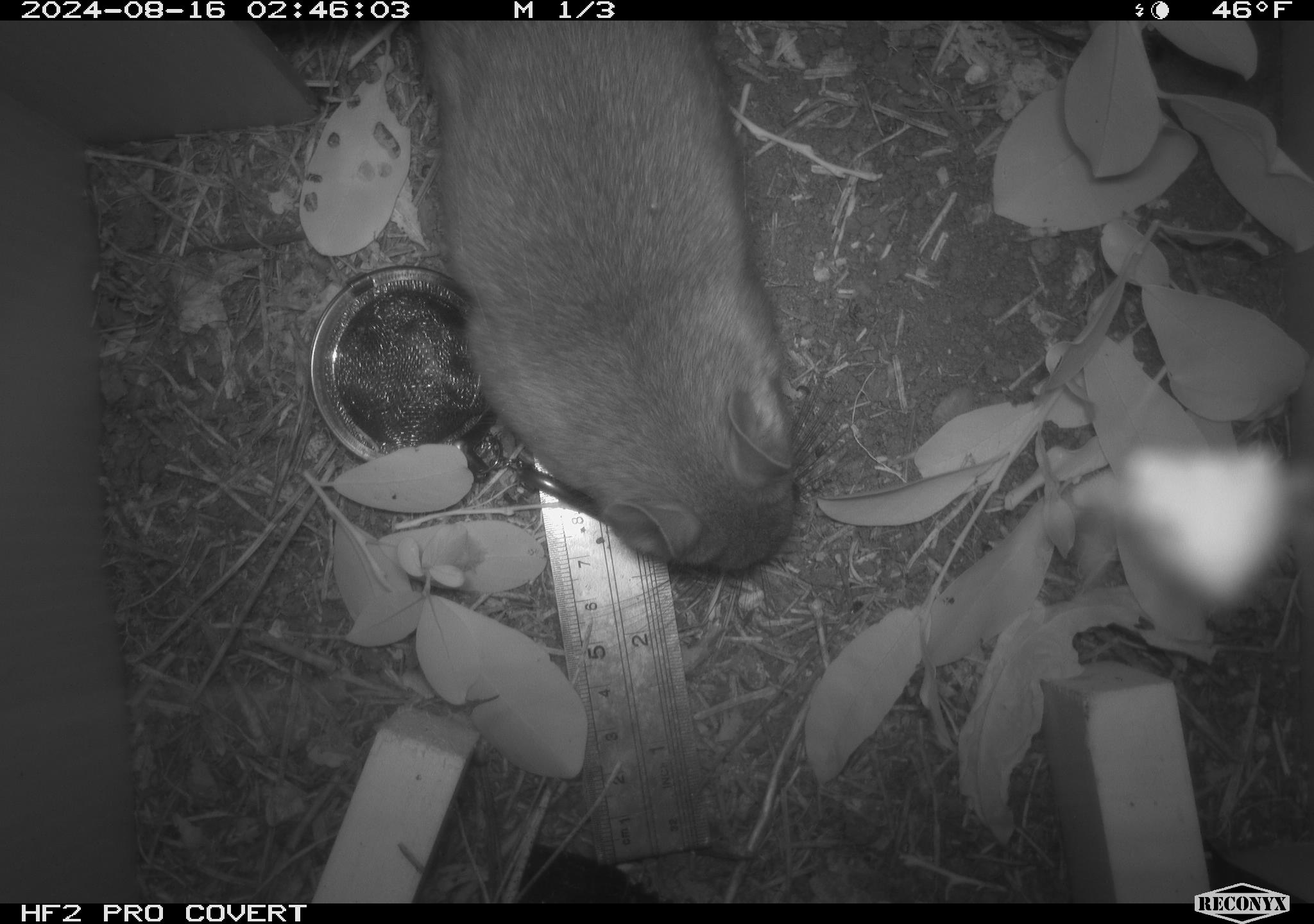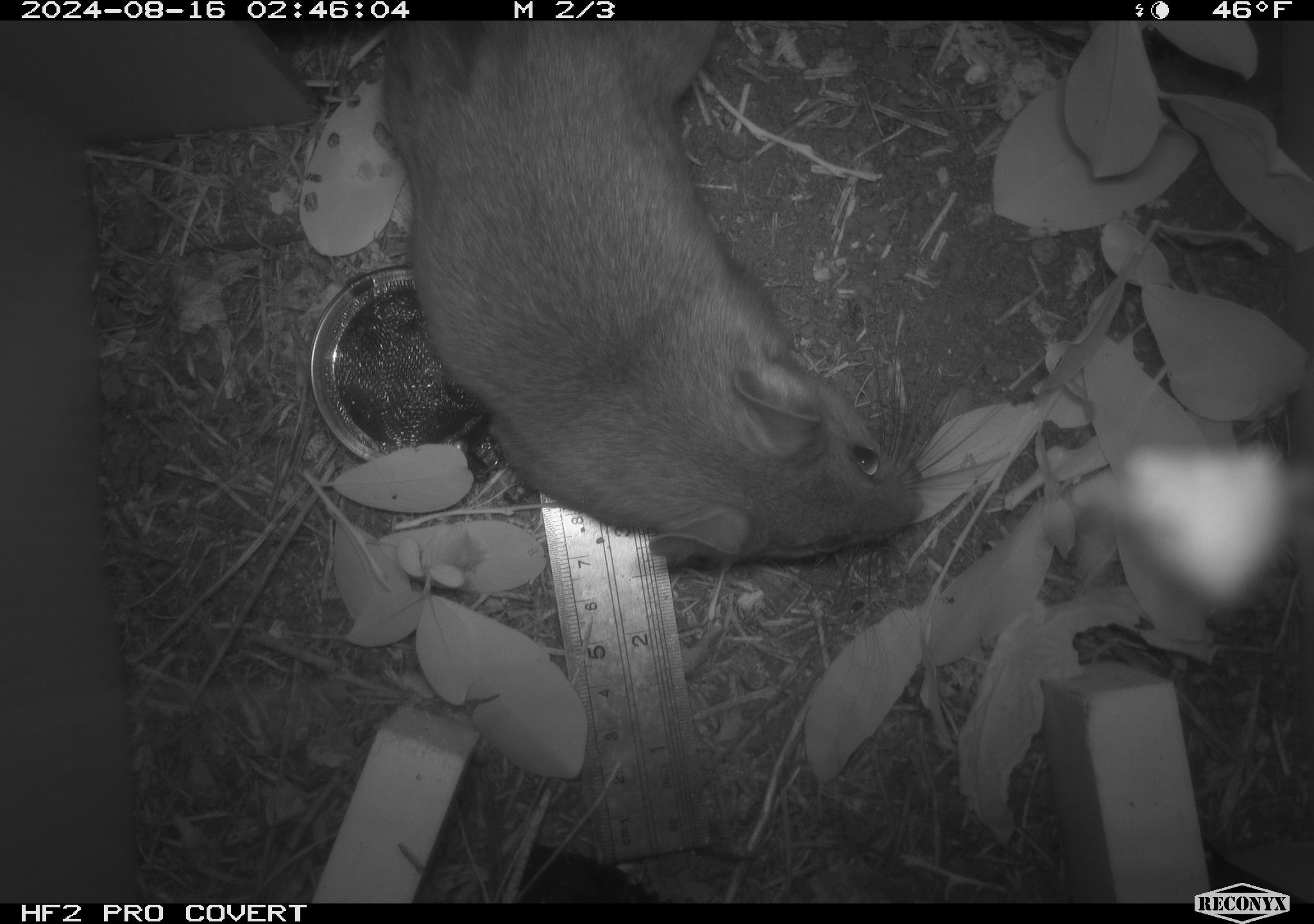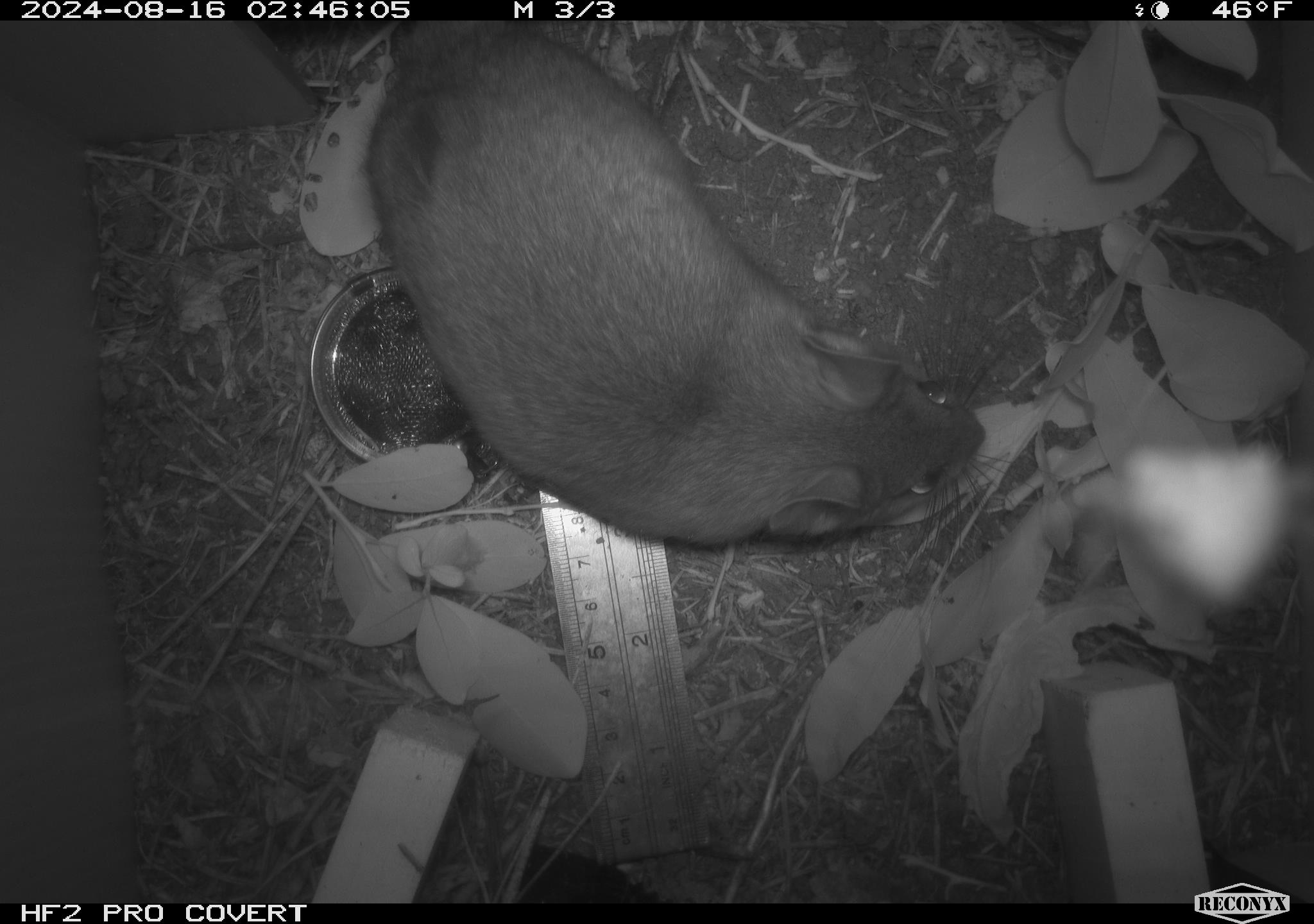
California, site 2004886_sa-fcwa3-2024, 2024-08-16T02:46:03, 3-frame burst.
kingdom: Animalia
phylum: Chordata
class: Mammalia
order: Rodentia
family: Cricetidae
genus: Neotoma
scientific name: Neotoma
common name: pack rat or woodrat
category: neotoma species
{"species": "neotoma species (pack rat or woodrat) (Neotoma)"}